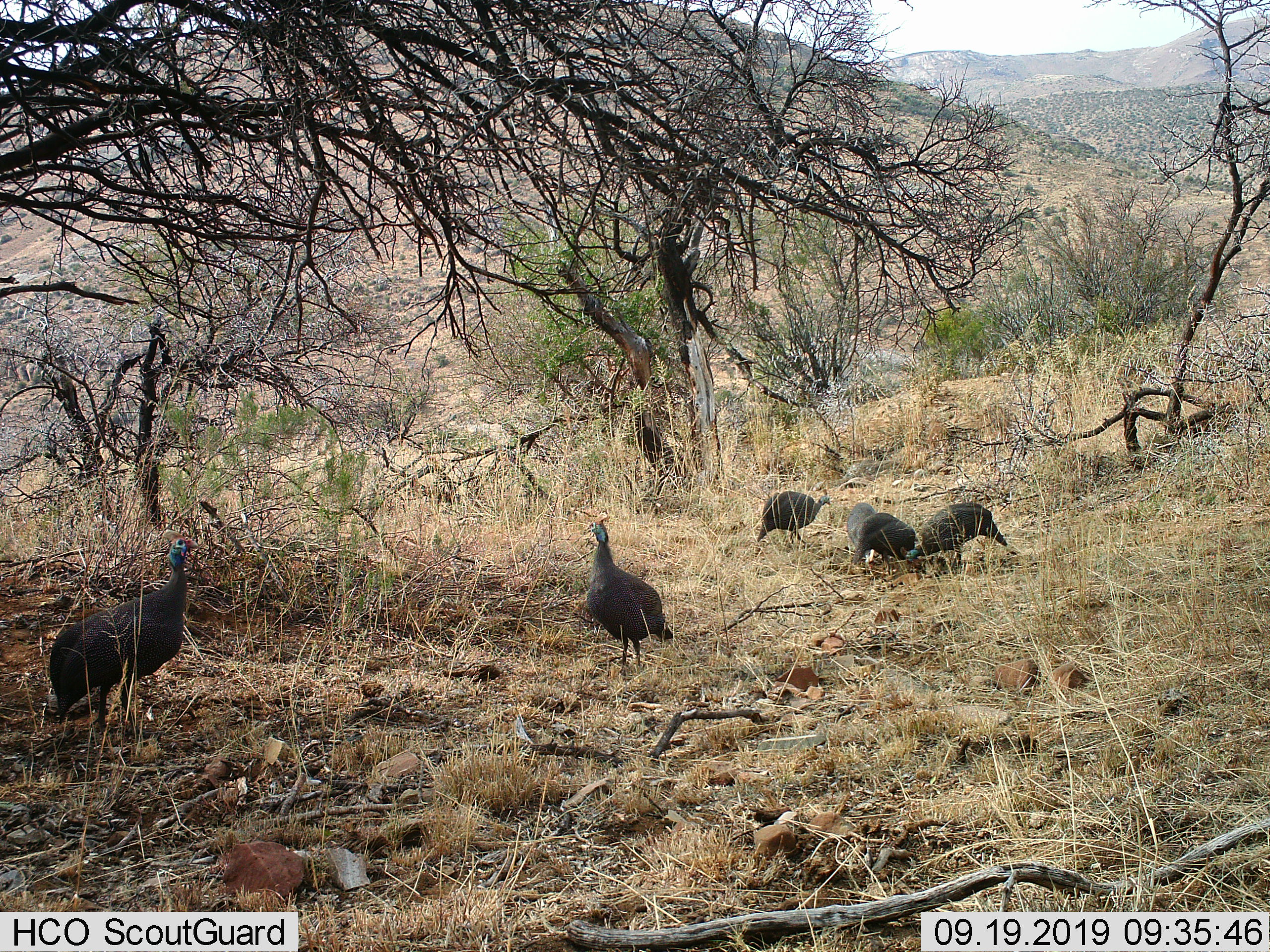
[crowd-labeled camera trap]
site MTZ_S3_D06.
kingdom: Animalia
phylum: Chordata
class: Aves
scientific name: Aves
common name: bird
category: birdother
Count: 6.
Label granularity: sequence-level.